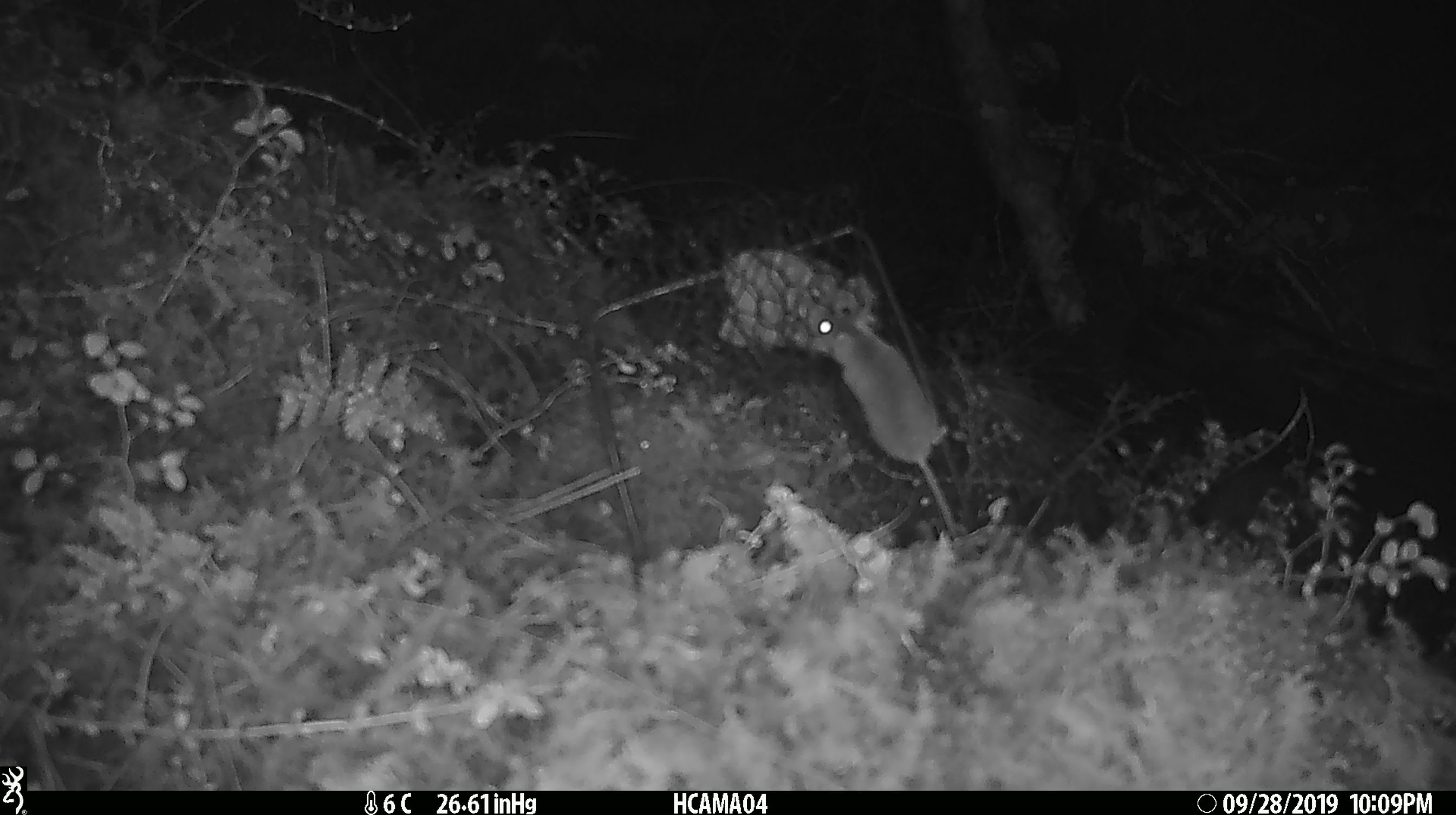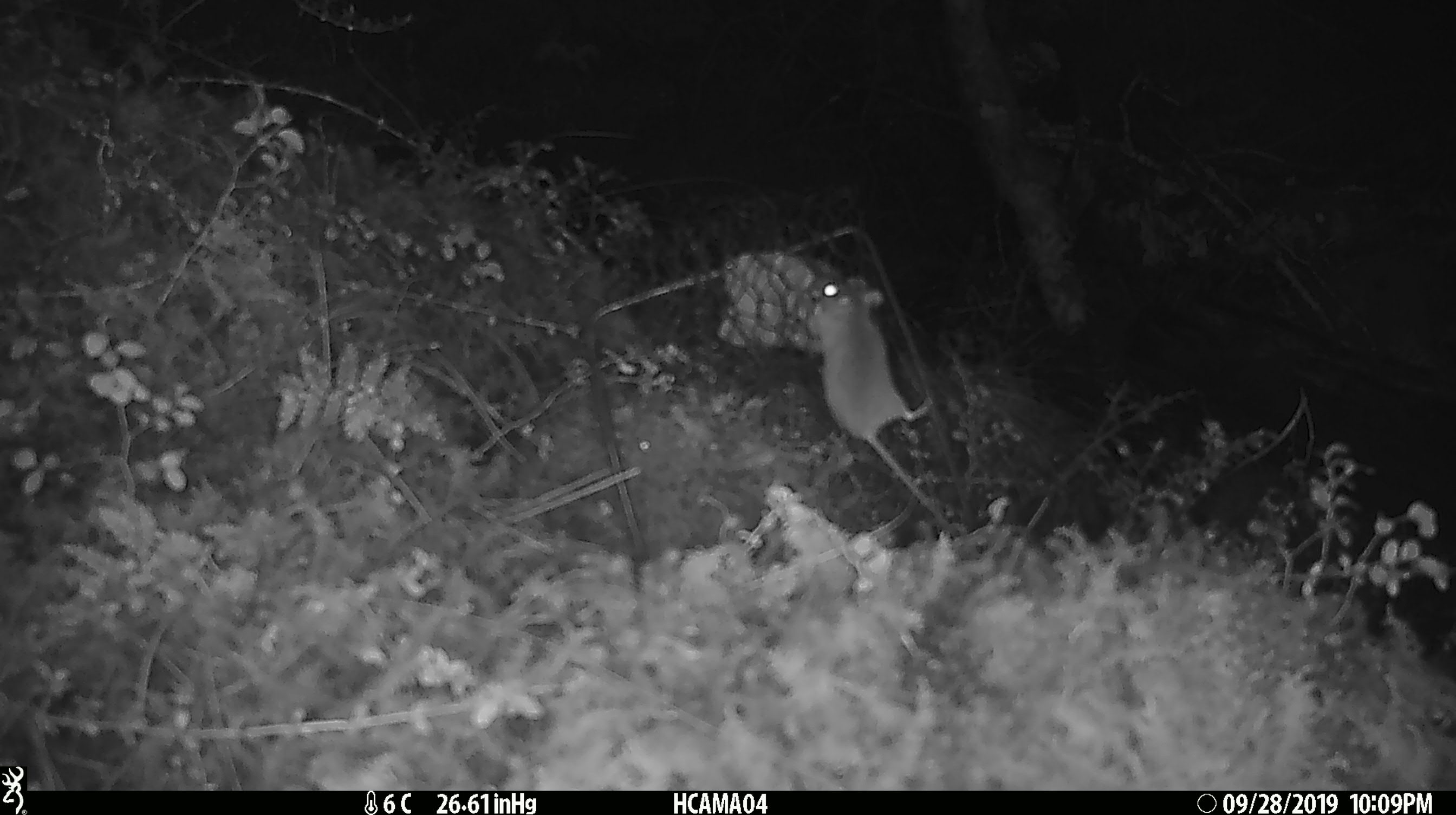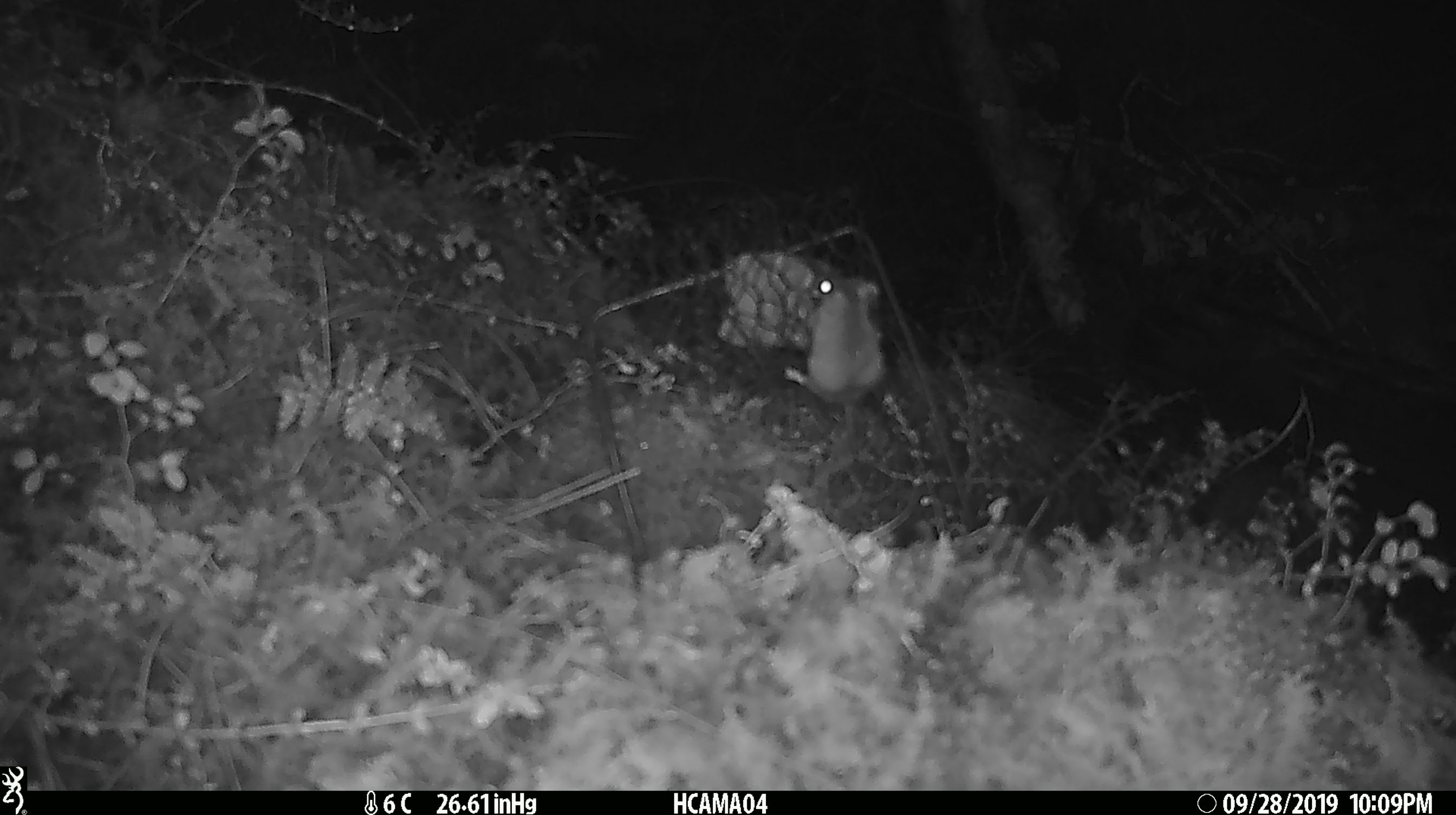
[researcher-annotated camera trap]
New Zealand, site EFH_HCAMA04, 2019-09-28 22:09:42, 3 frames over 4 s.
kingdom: Animalia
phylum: Chordata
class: Mammalia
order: Rodentia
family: Muridae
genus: Mus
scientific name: Mus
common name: mouse